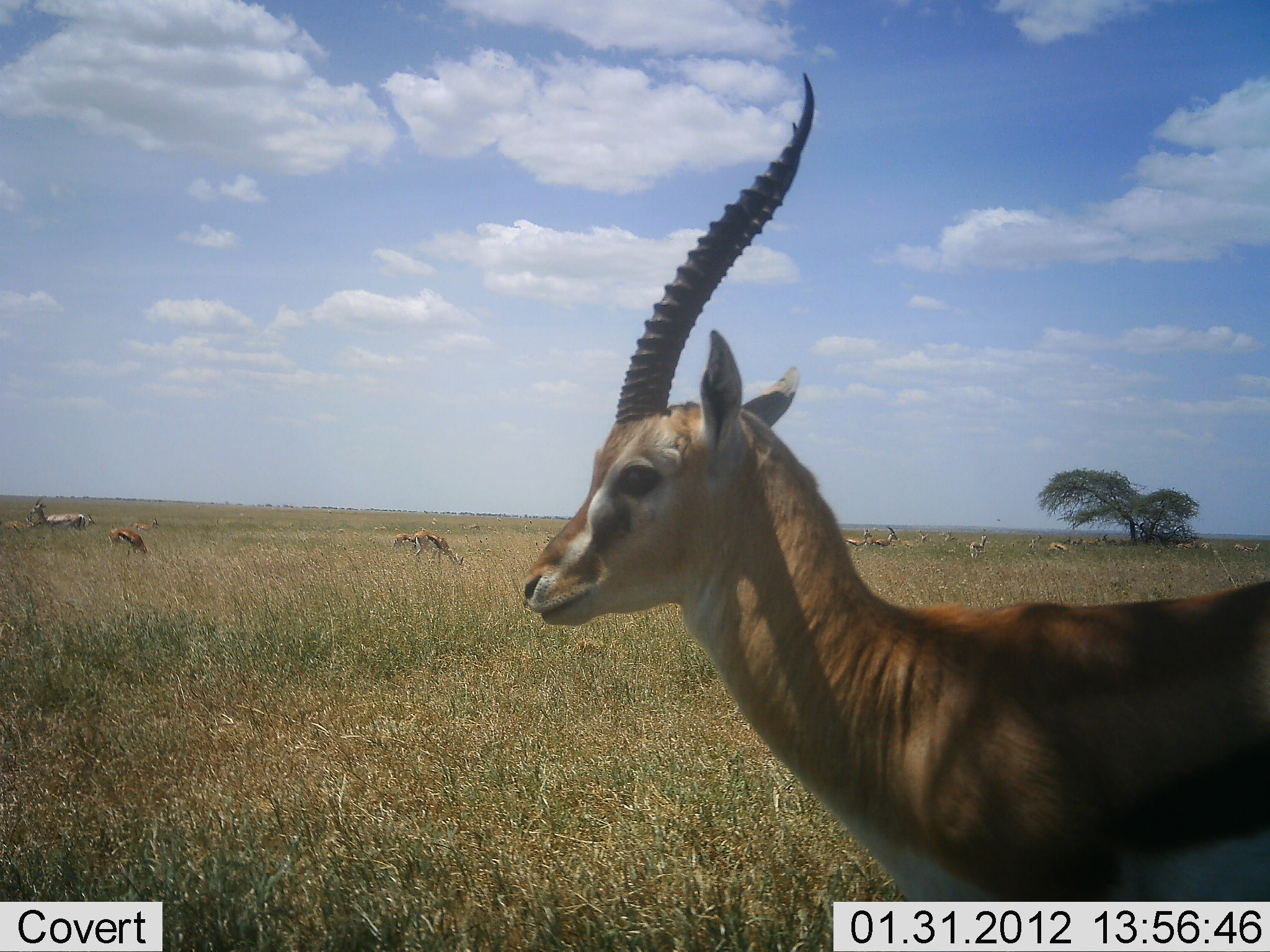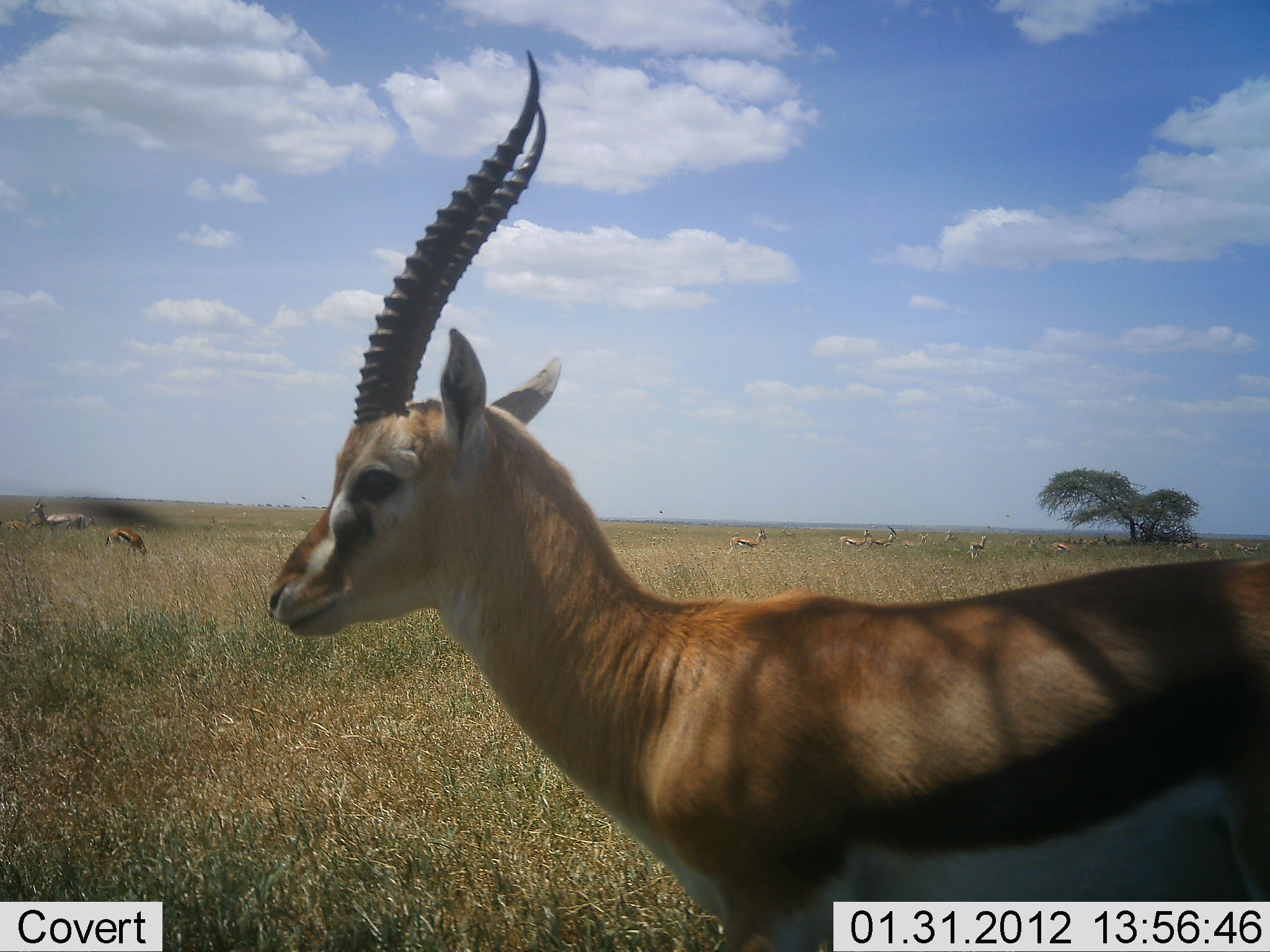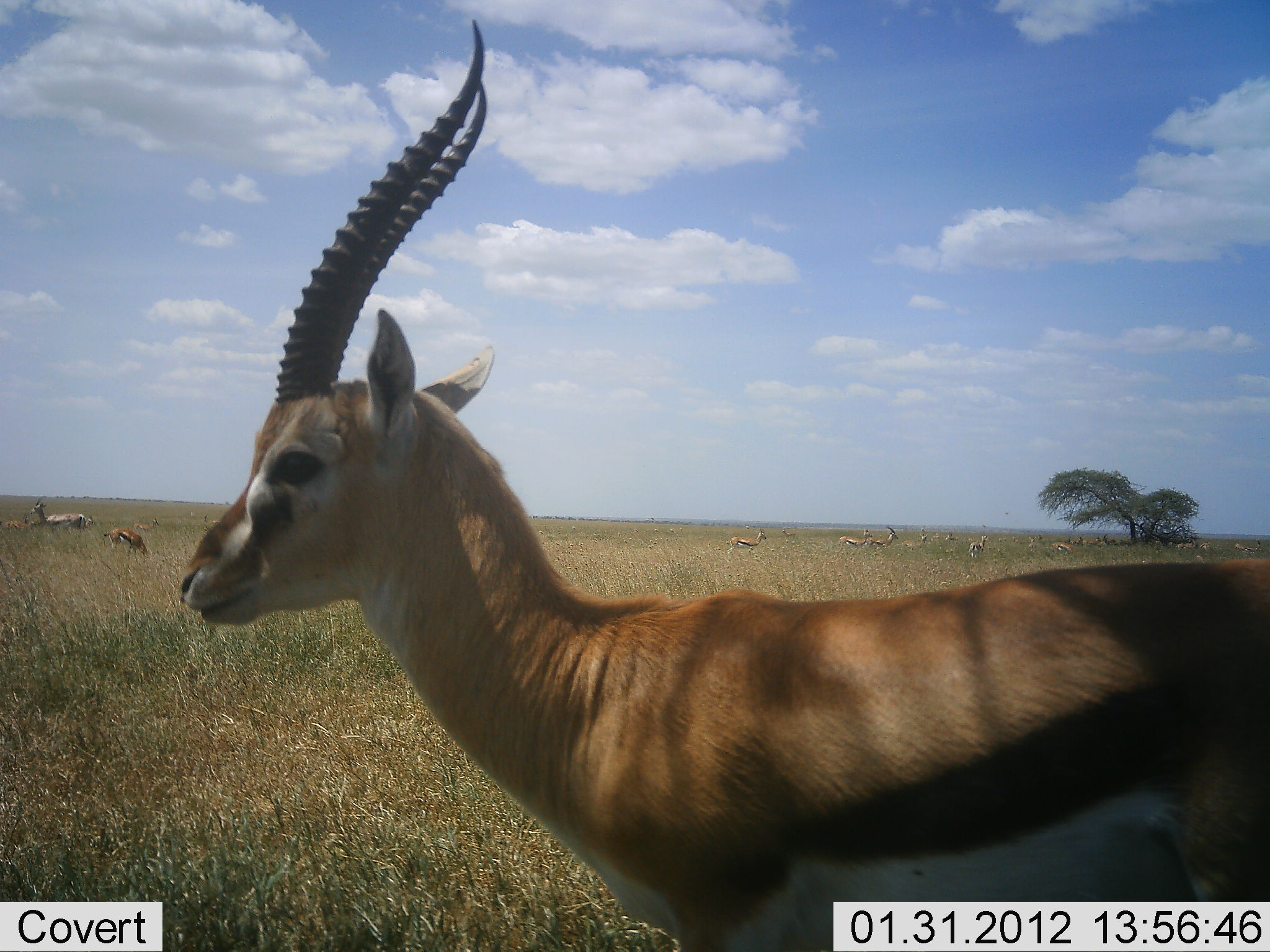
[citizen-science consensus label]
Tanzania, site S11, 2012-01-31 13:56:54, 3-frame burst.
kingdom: Animalia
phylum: Chordata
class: Mammalia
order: Artiodactyla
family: Bovidae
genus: Eudorcas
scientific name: Eudorcas thomsonii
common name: thomson's gazelle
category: gazellethomsons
Gazellethomsons (thomson's gazelle) (Eudorcas thomsonii), count 11-50. Behavior (volunteer vote fractions): standing 88%, resting 6%, moving 59%, interacting 0%. Young present (vote fraction): 6%. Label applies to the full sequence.